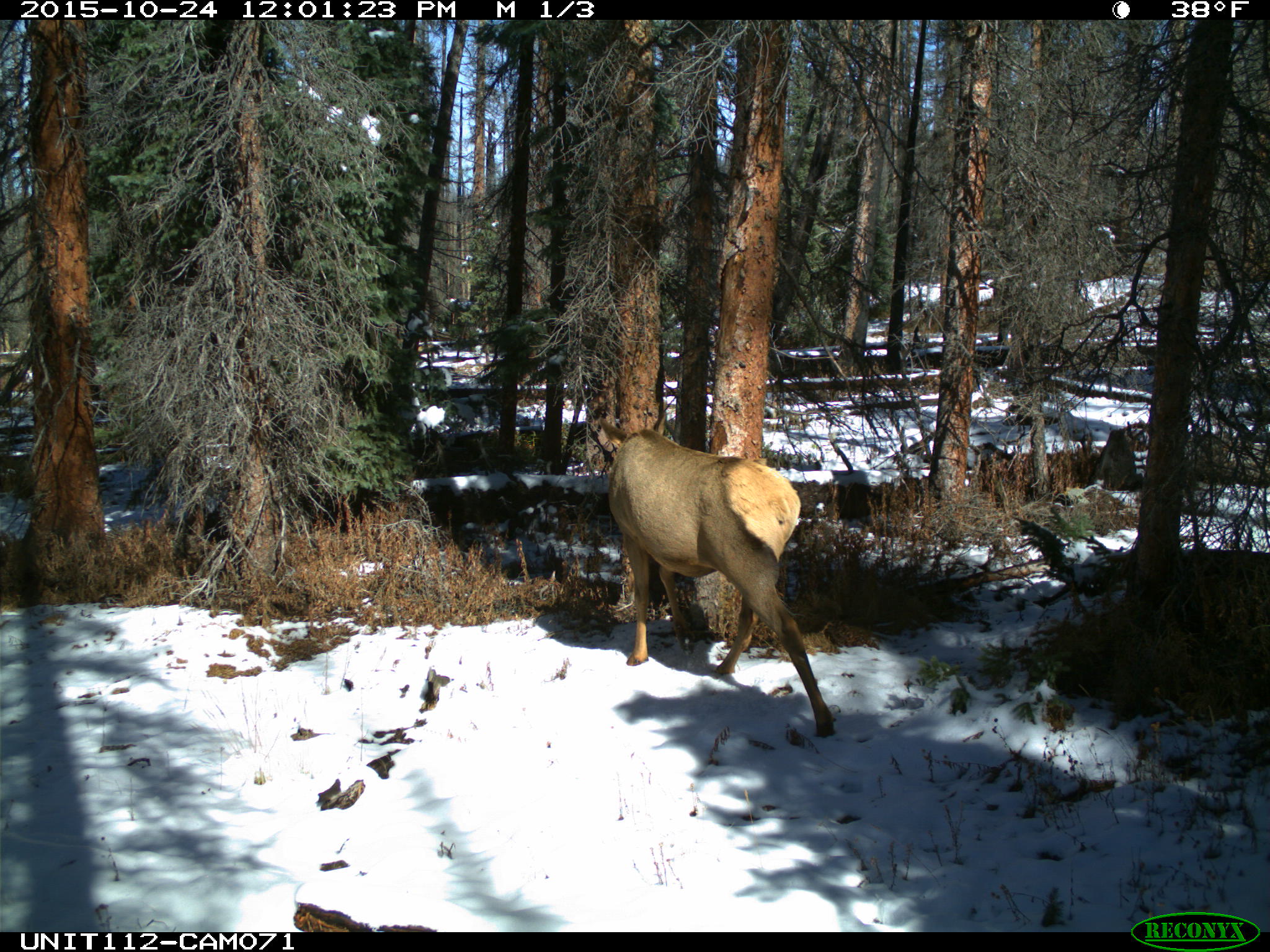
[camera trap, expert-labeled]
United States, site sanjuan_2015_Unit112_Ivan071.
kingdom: Animalia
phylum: Chordata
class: Mammalia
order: Artiodactyla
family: Cervidae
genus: Cervus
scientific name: Cervus elaphus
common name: red deer